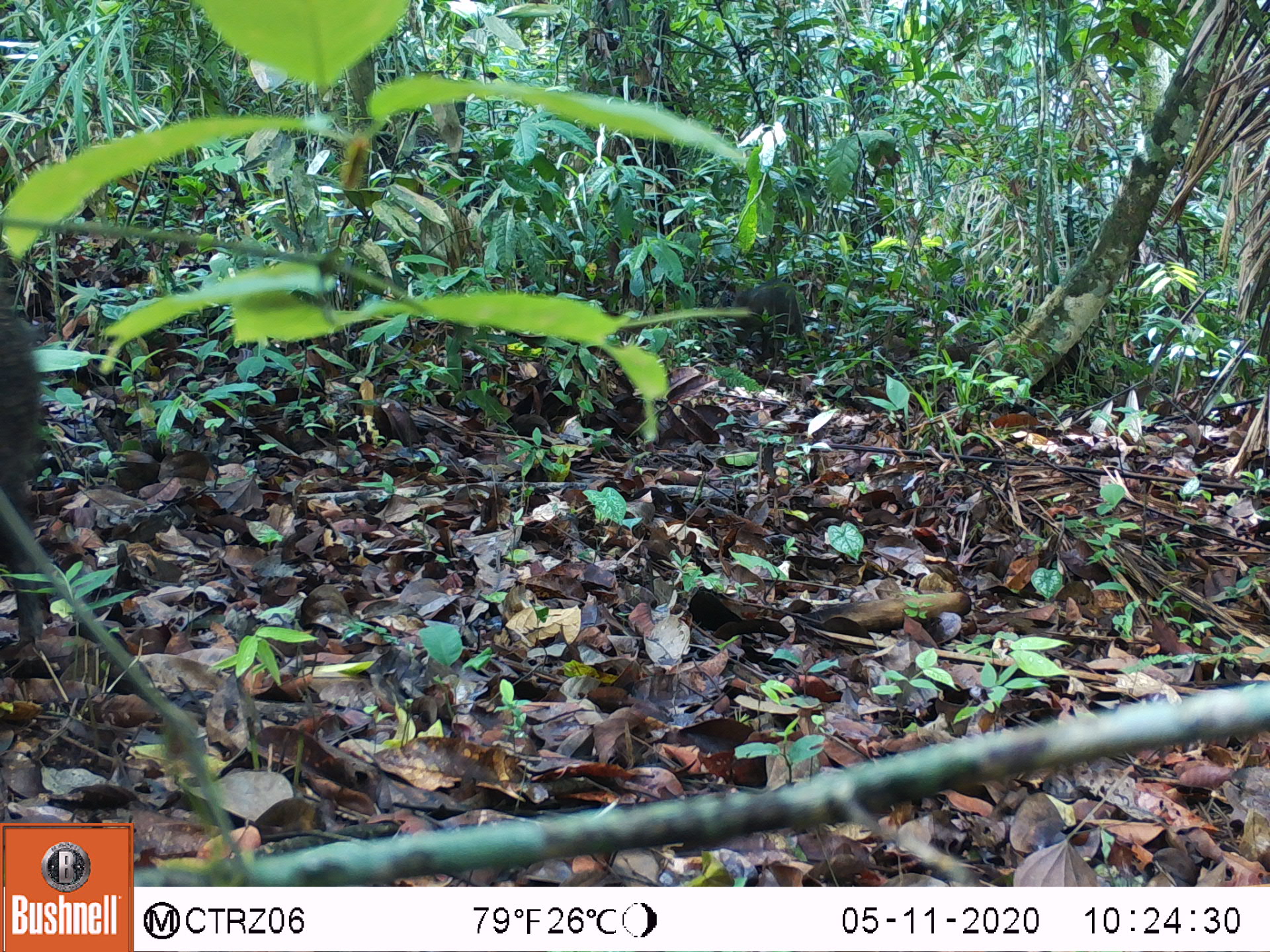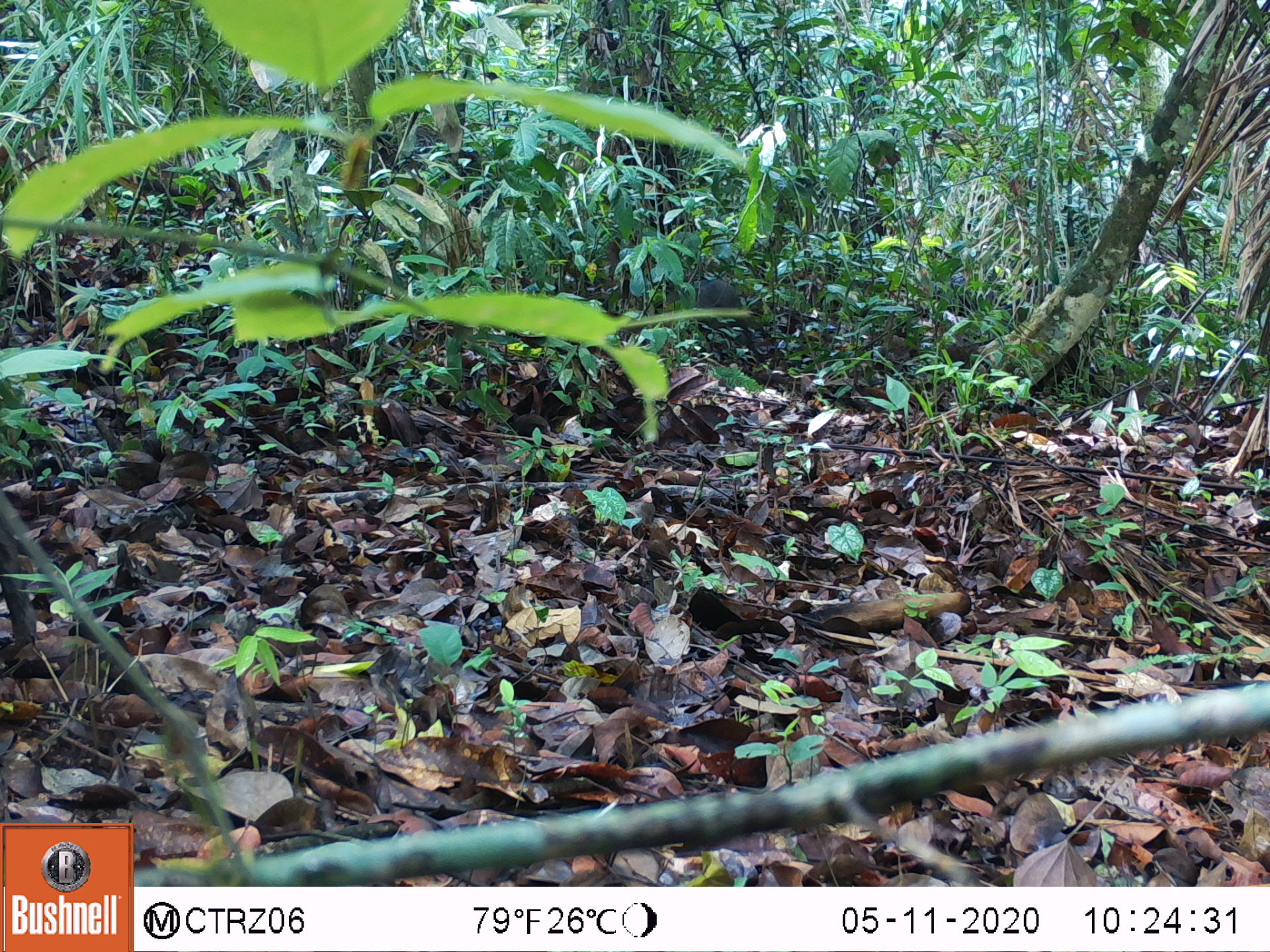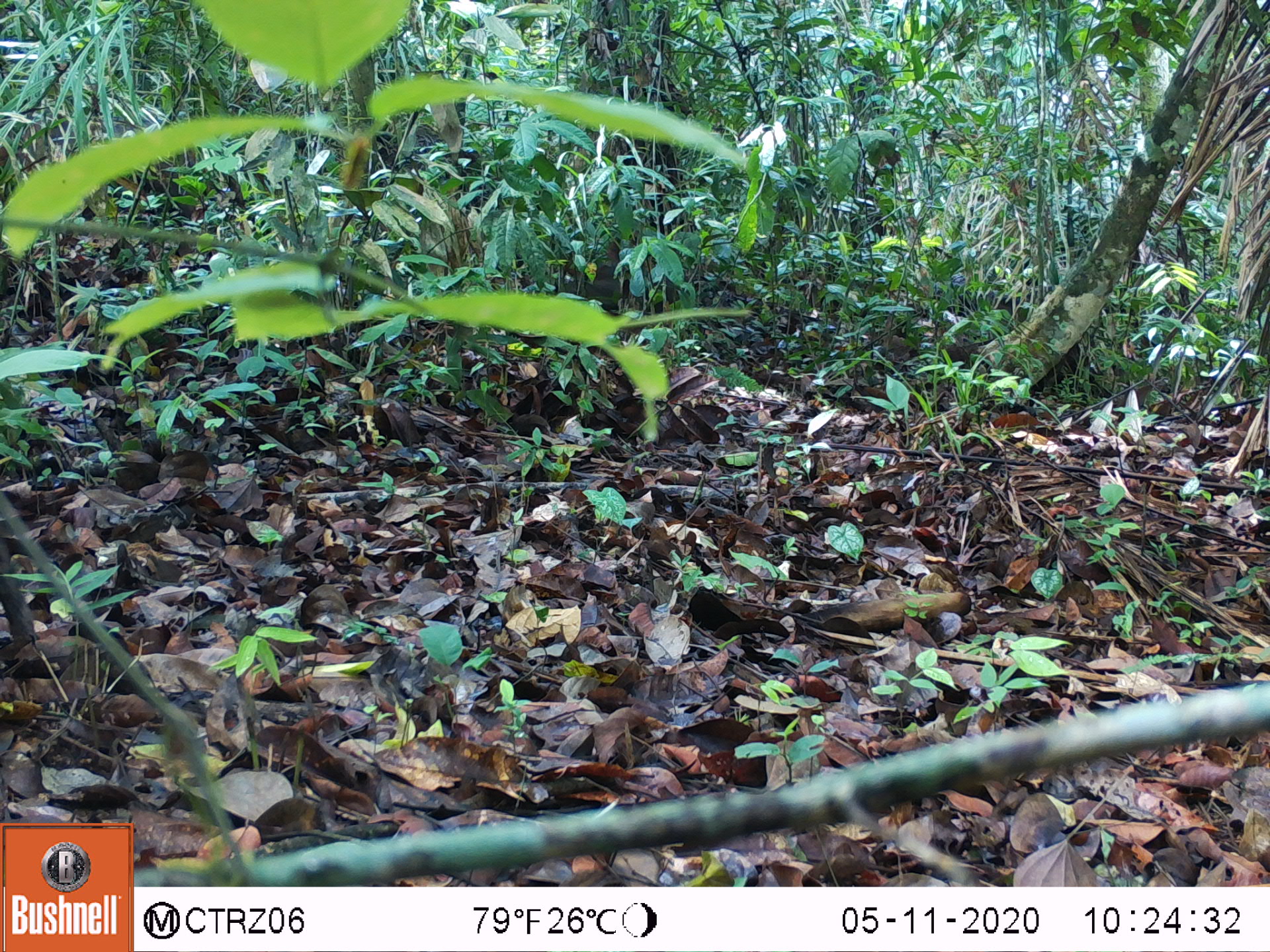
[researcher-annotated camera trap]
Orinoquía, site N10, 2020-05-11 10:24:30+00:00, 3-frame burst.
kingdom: Animalia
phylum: Chordata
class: Mammalia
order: Artiodactyla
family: Tayassuidae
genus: Pecari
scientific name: Pecari tajacu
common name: collared peccary